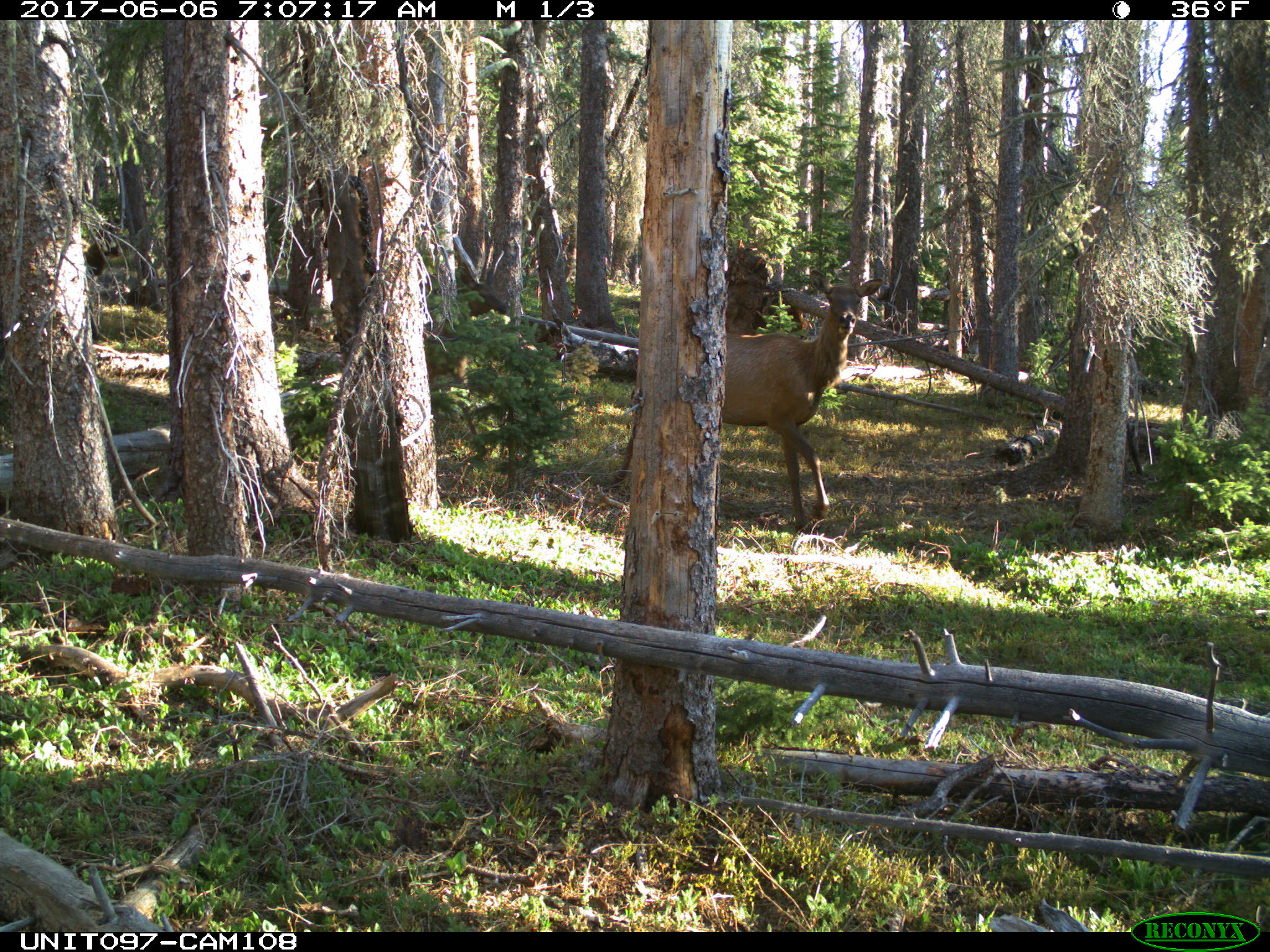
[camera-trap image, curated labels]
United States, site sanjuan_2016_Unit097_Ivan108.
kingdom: Animalia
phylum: Chordata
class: Mammalia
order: Artiodactyla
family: Cervidae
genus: Cervus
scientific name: Cervus elaphus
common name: red deer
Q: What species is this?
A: Cervus elaphus (red deer).